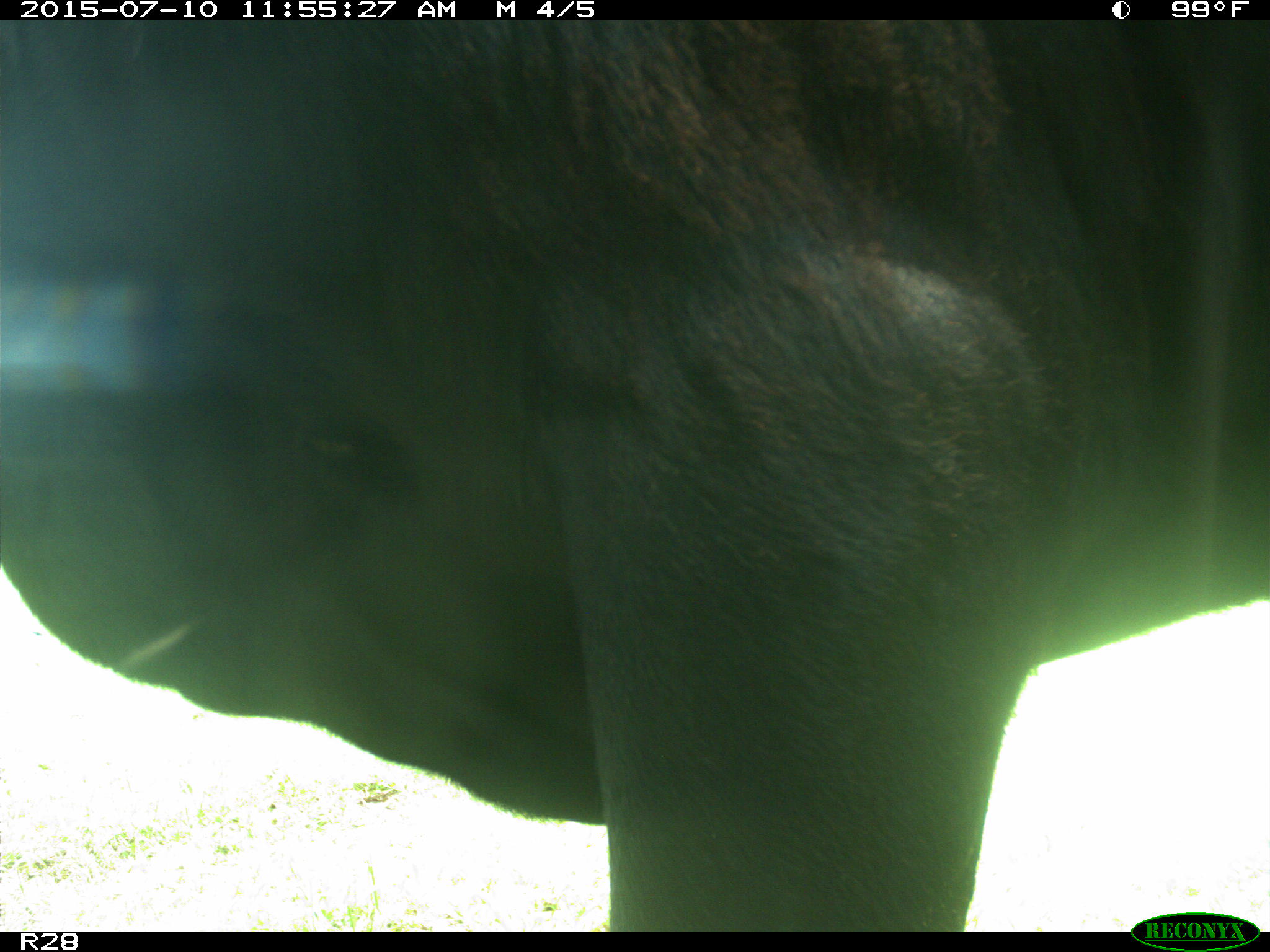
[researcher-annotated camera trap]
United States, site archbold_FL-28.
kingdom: Animalia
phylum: Chordata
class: Mammalia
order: Artiodactyla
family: Bovidae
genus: Bos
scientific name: Bos taurus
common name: domestic cow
Bos taurus (domestic cow).